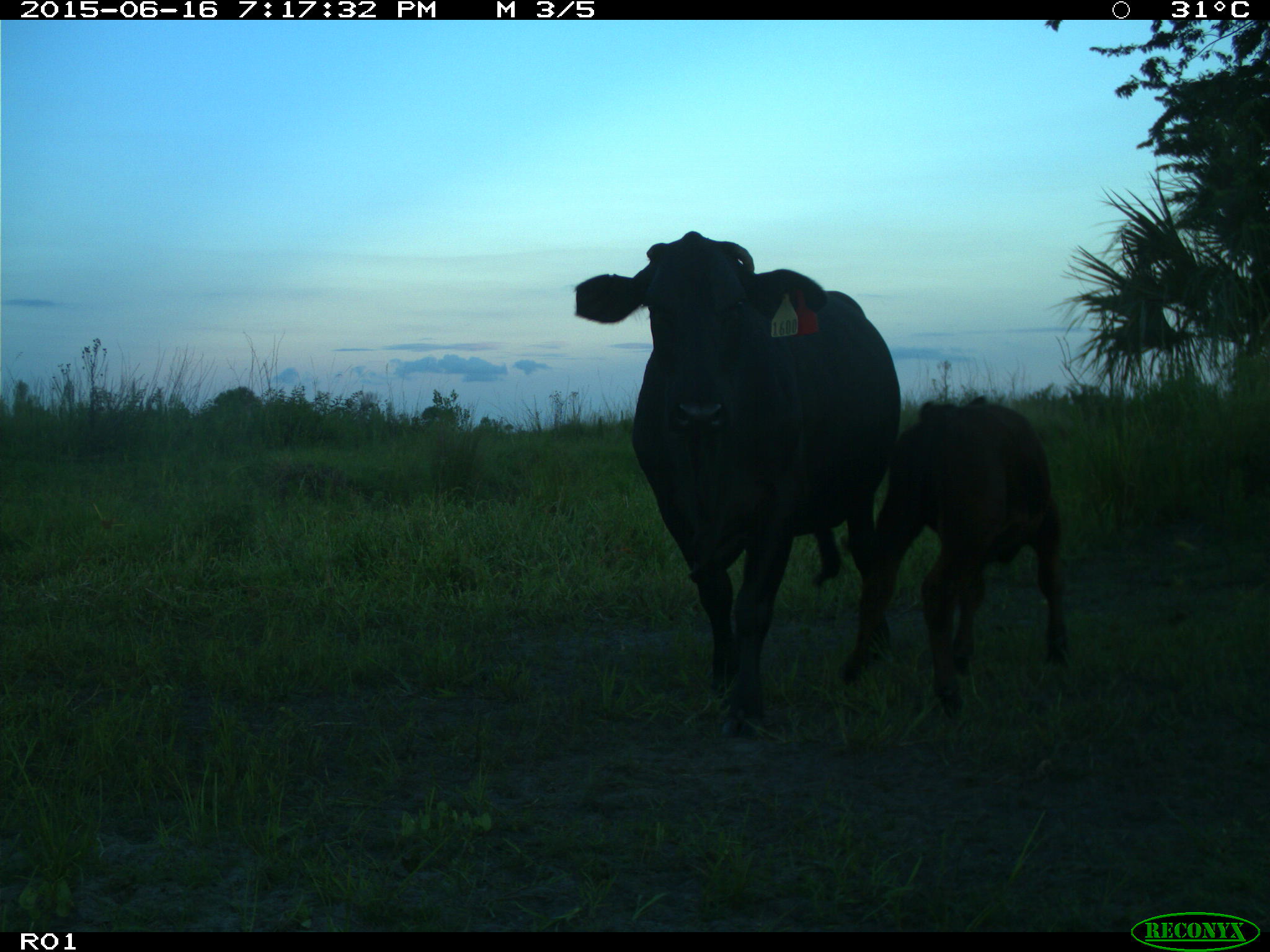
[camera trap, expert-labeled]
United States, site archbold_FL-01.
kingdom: Animalia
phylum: Chordata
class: Mammalia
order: Artiodactyla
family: Bovidae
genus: Bos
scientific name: Bos taurus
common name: domestic cow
Bos taurus (domestic cow).